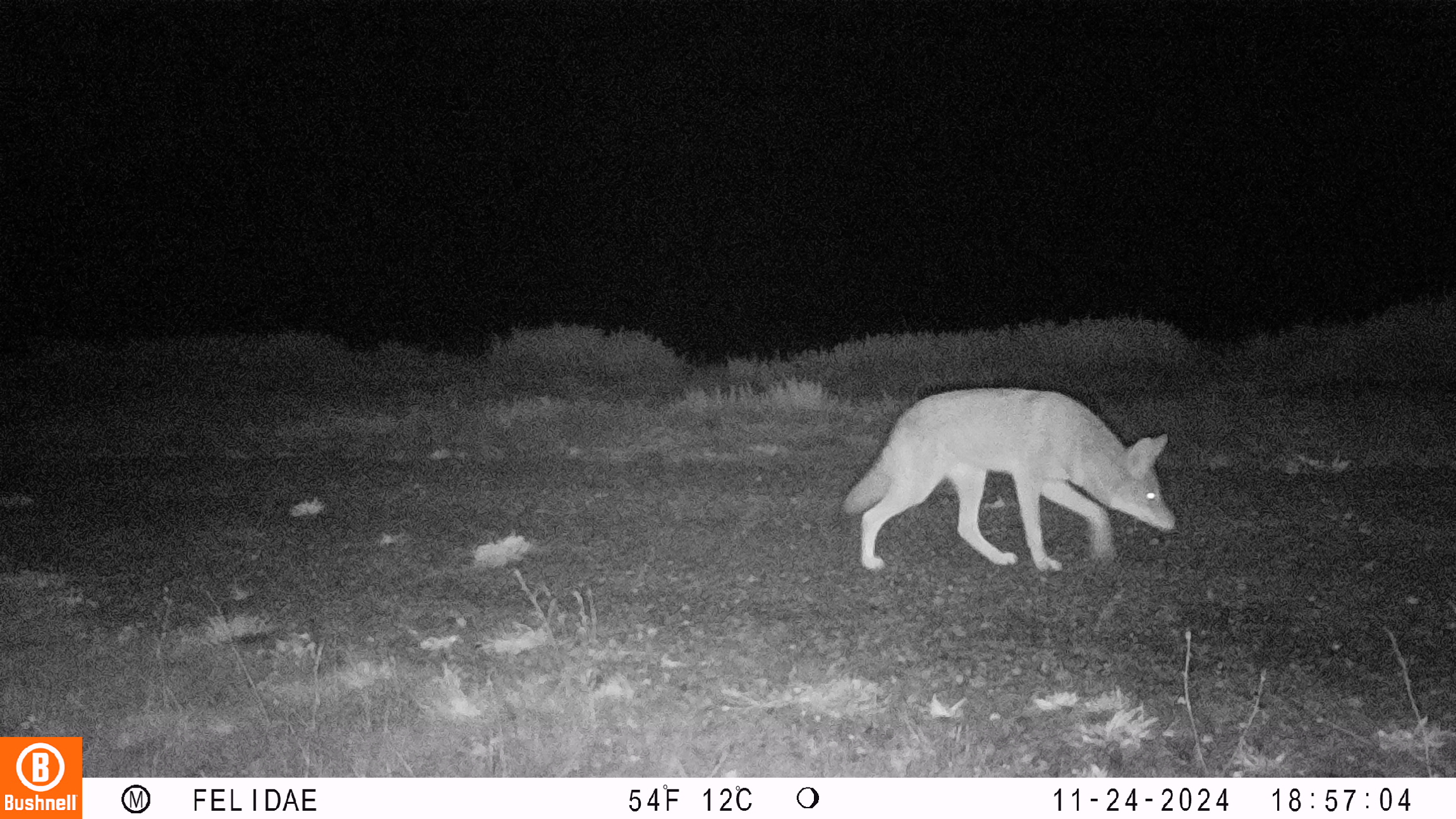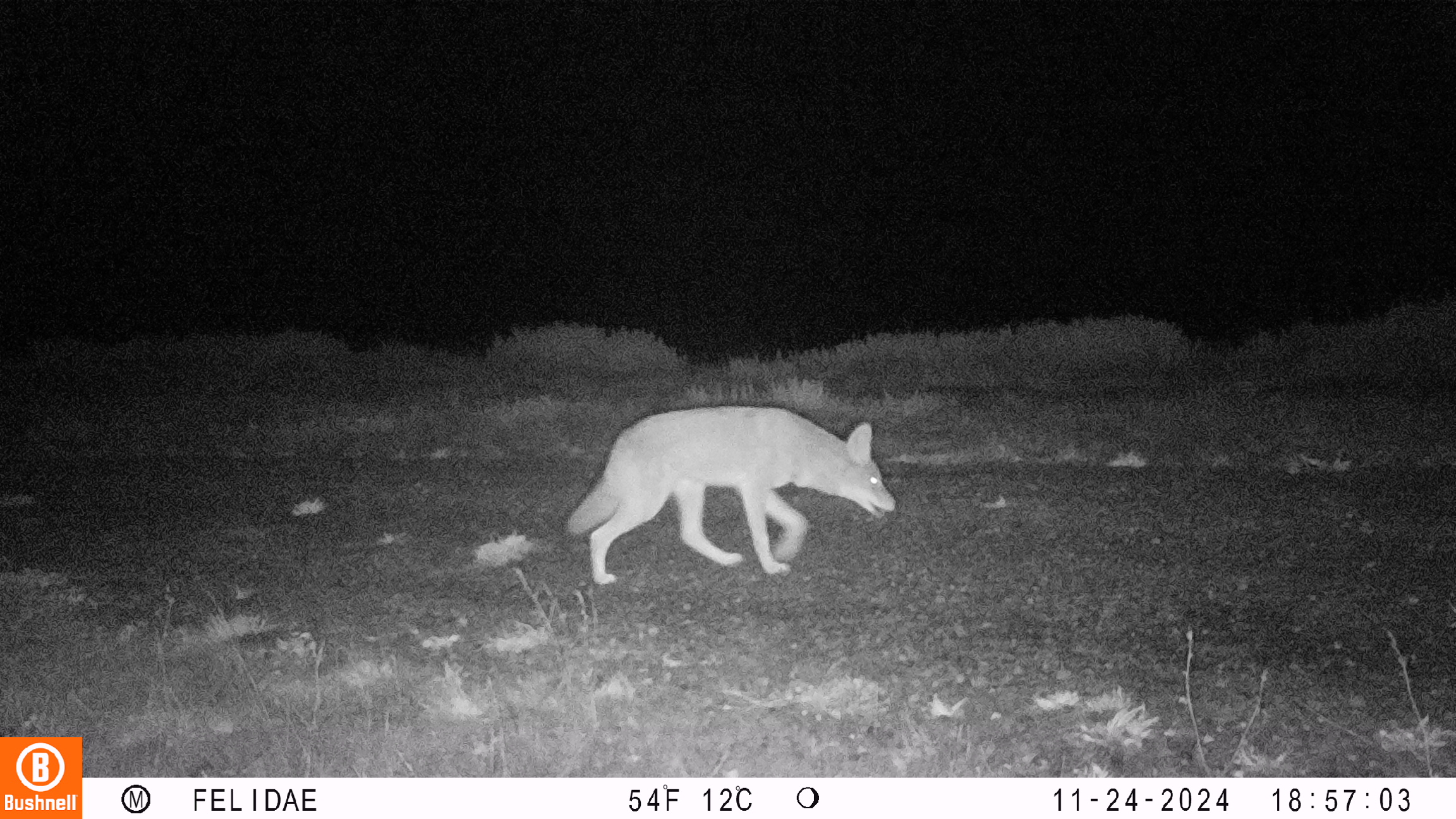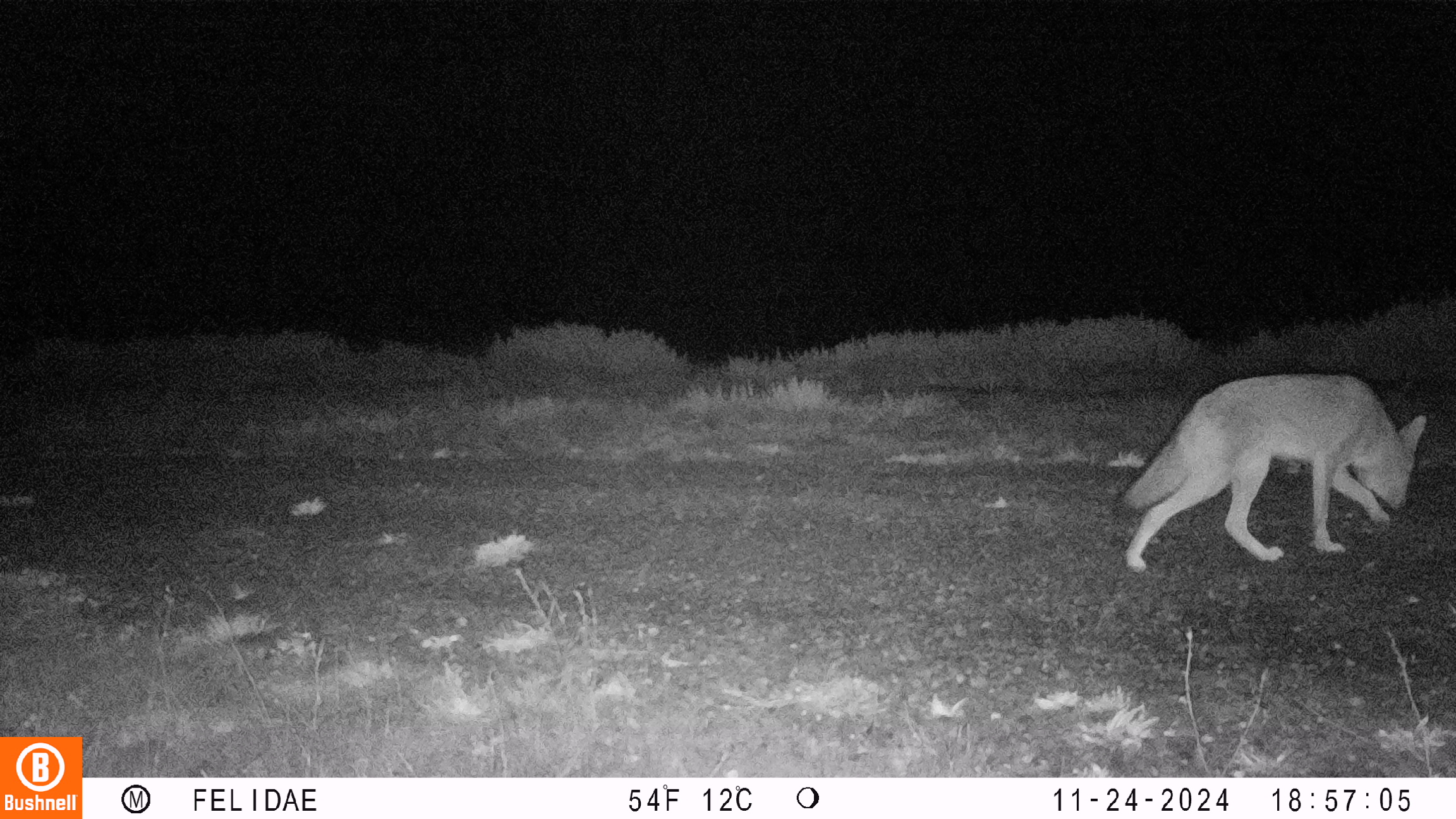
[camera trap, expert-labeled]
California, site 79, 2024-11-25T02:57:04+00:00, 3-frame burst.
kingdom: Animalia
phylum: Chordata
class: Mammalia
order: Carnivora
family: Canidae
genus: Canis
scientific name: Canis latrans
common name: coyote